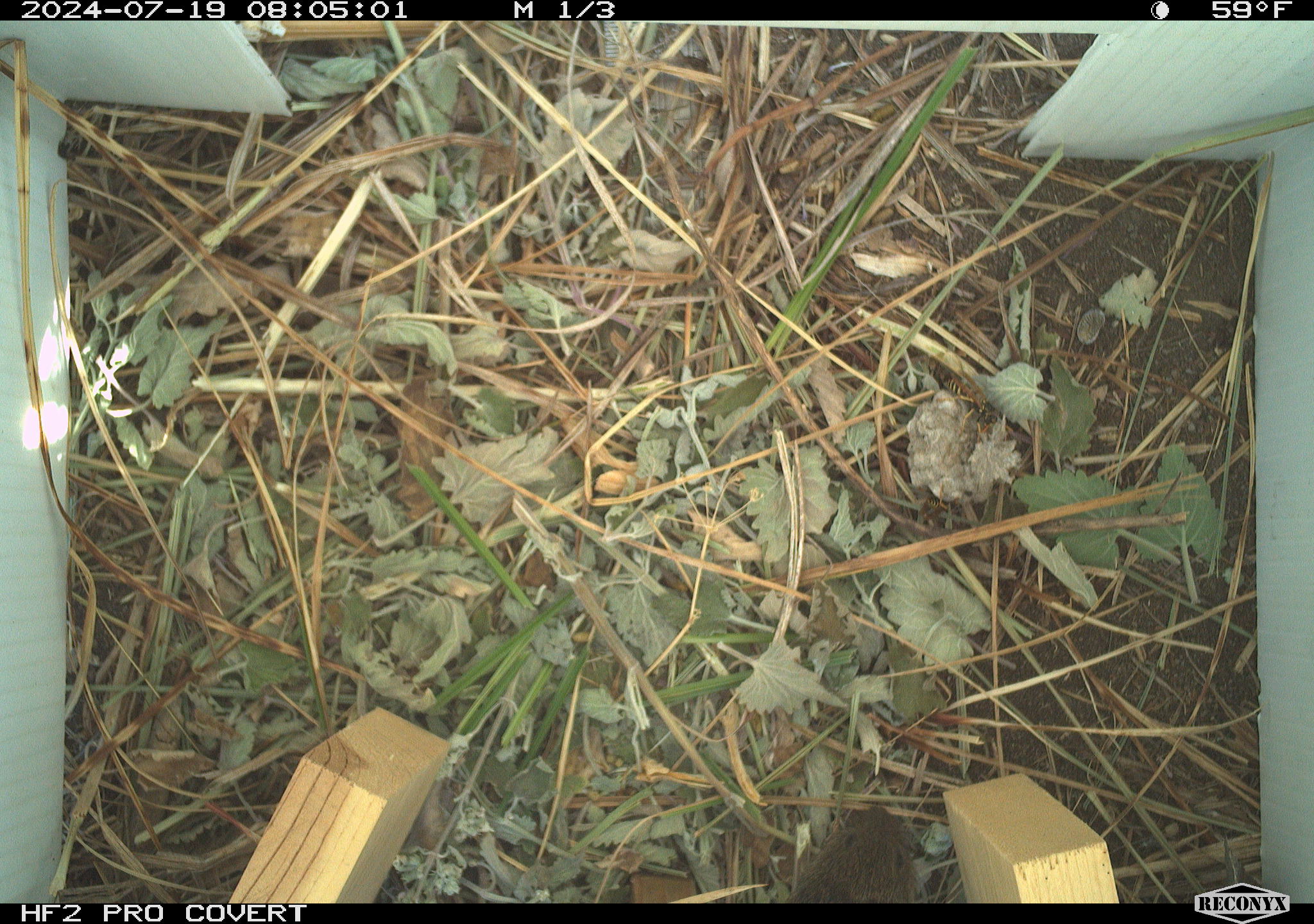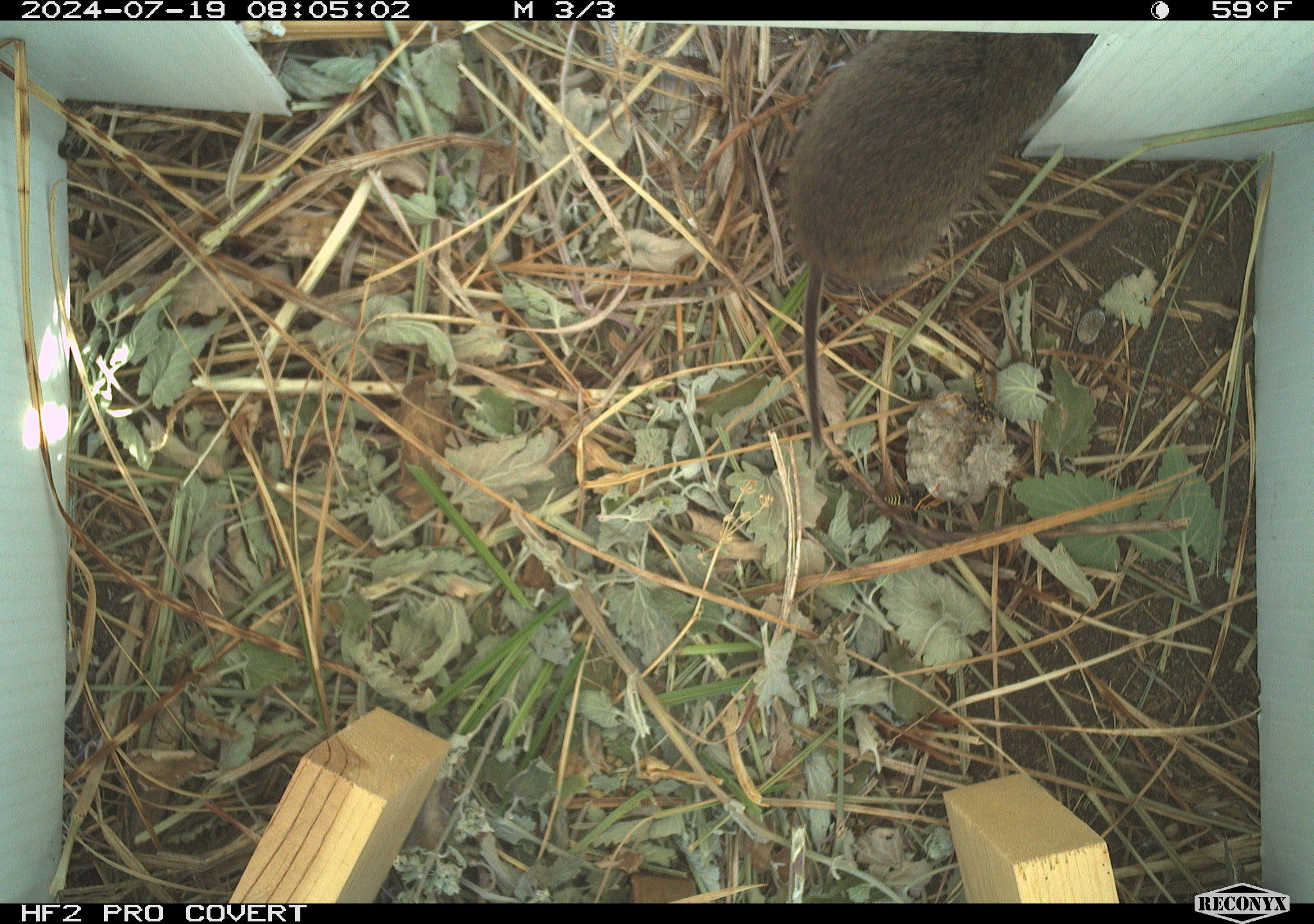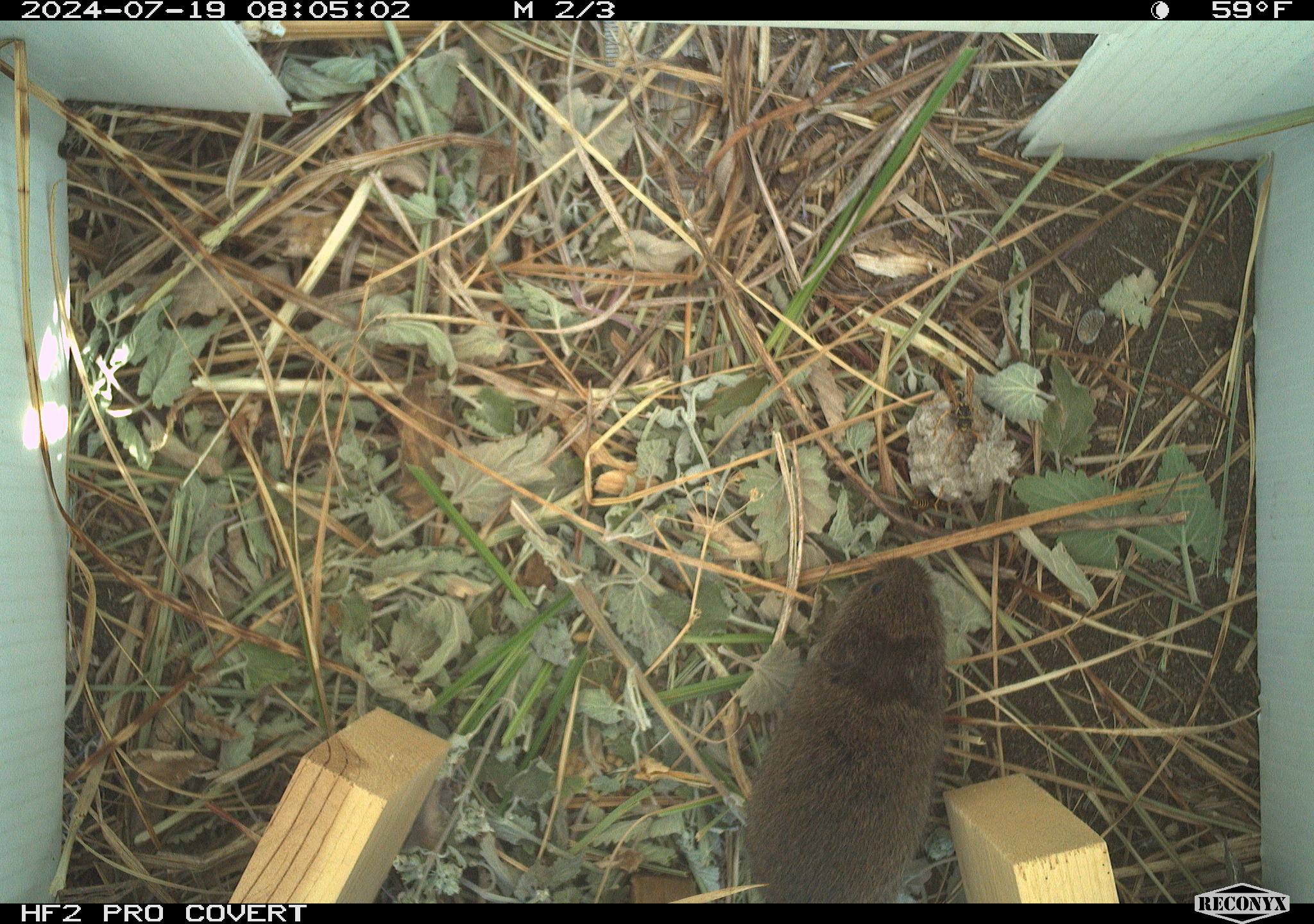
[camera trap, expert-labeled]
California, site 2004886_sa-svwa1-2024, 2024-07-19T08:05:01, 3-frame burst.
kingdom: Animalia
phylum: Arthropoda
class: Insecta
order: Hymenoptera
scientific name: Hymenoptera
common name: ants, bees, wasps, and sawflies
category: hymenoptera order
Hymenoptera order (ants, bees, wasps, and sawflies) (Hymenoptera).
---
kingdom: Animalia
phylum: Chordata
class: Mammalia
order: Rodentia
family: Cricetidae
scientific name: Arvicolinae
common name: voles, lemmings, and muskrats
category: arvicolinae subfamily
Arvicolinae subfamily (voles, lemmings, and muskrats) (Arvicolinae).